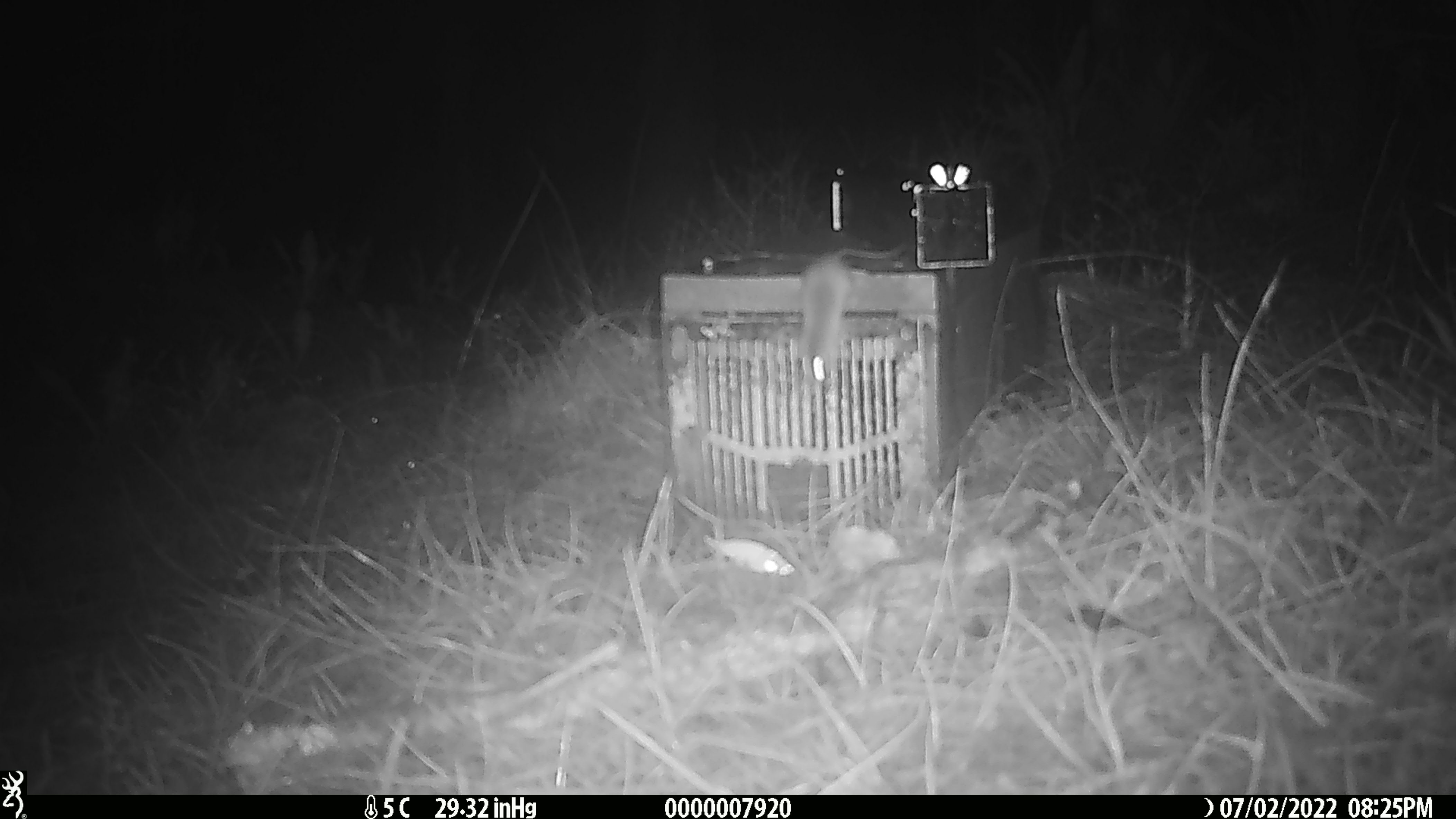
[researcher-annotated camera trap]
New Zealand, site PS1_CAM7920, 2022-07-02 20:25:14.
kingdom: Animalia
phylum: Chordata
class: Mammalia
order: Rodentia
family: Muridae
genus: Mus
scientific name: Mus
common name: mouse